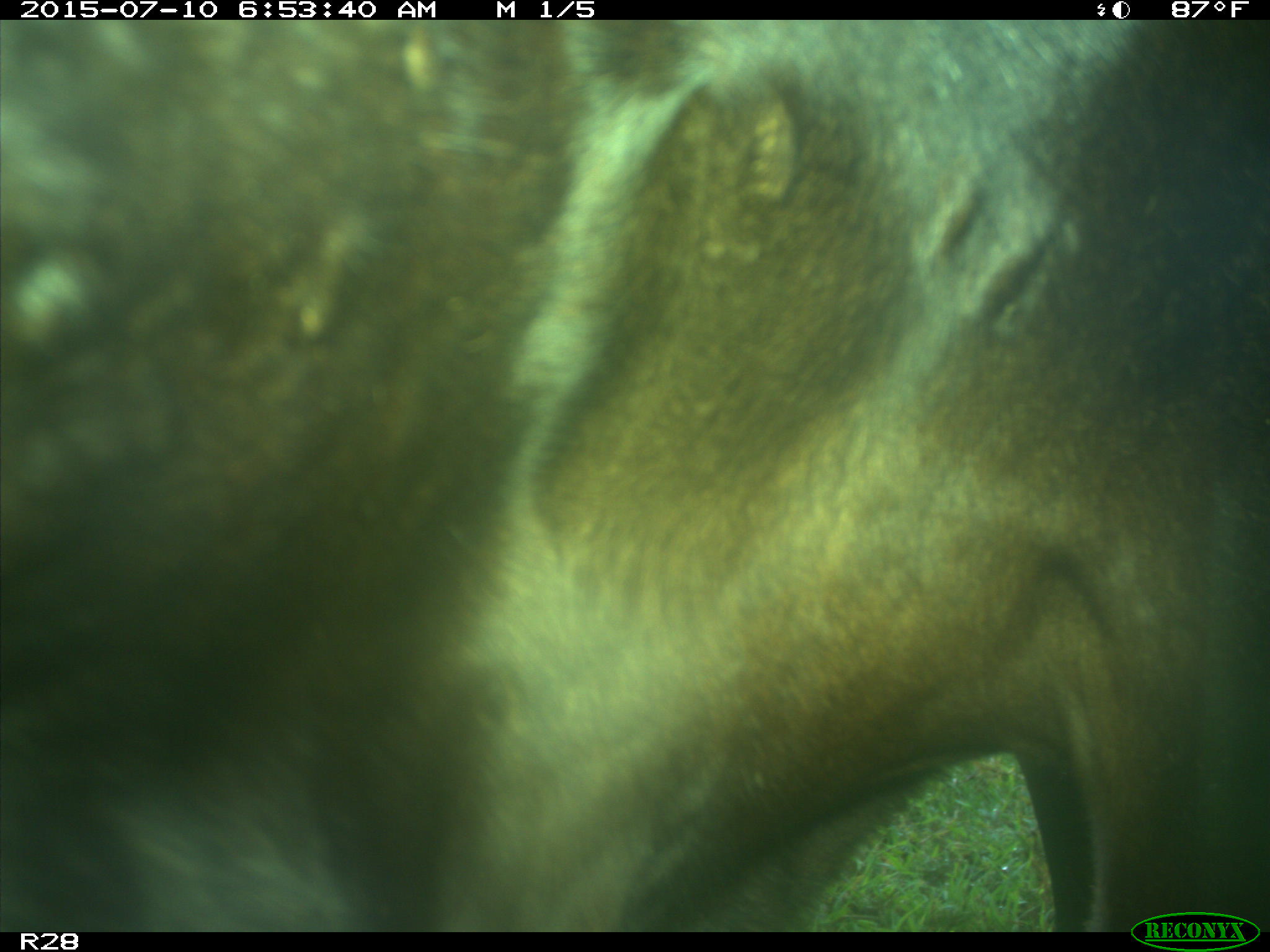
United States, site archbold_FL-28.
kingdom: Animalia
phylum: Chordata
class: Mammalia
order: Artiodactyla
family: Bovidae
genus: Bos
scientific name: Bos taurus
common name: domestic cow